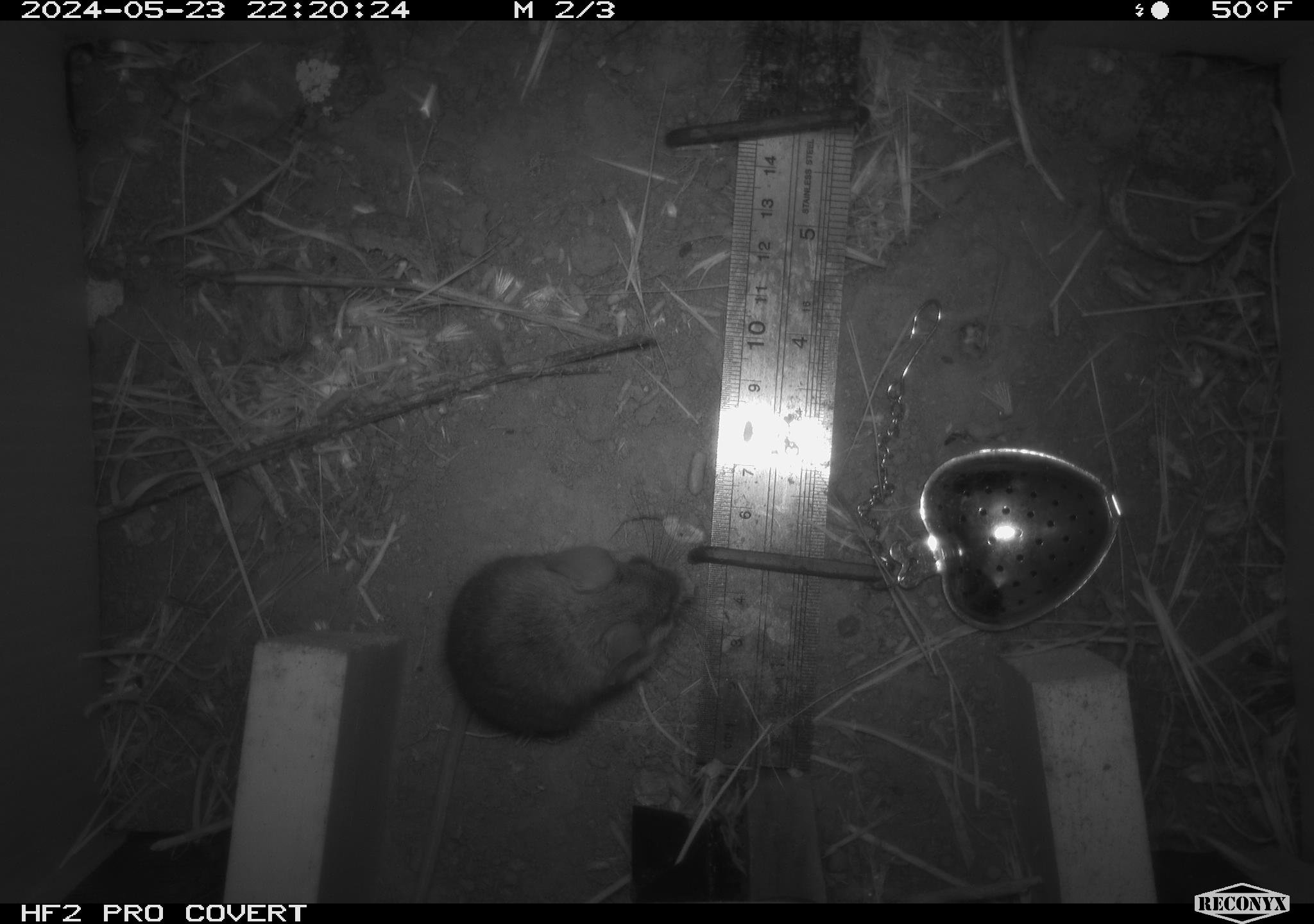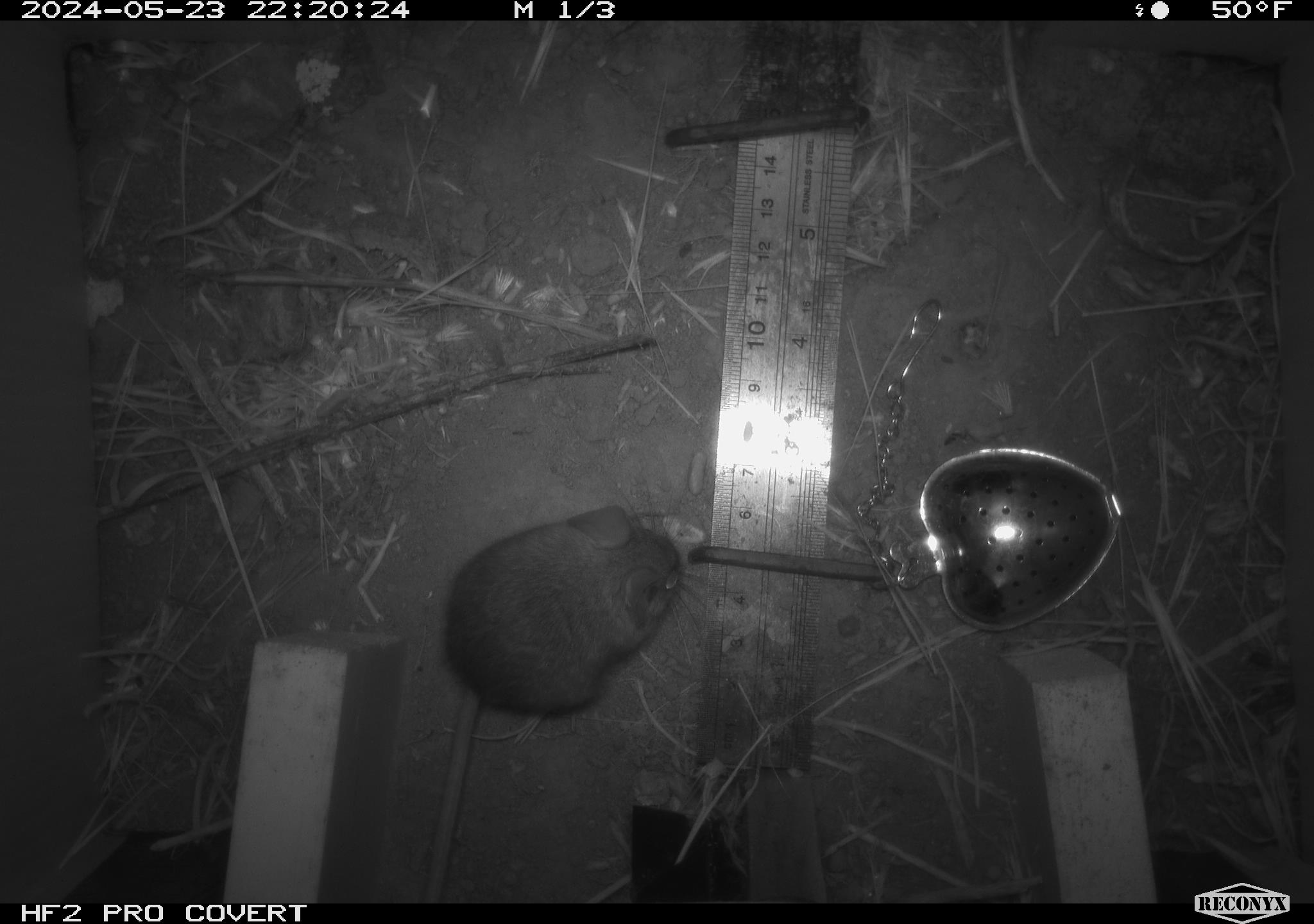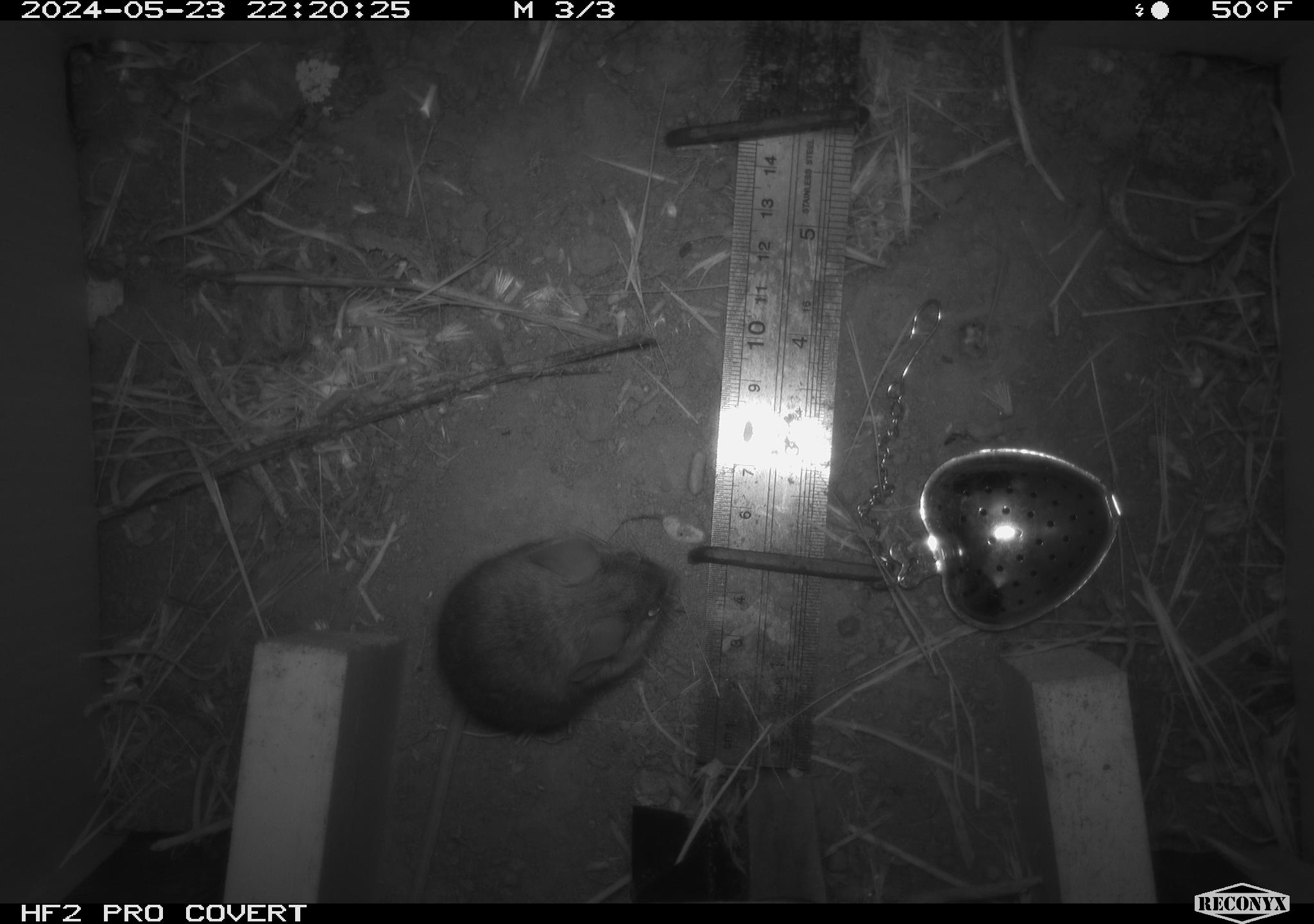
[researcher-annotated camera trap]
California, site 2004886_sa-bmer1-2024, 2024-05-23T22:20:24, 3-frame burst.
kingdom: Animalia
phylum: Chordata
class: Mammalia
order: Rodentia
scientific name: Rodentia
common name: mouse species